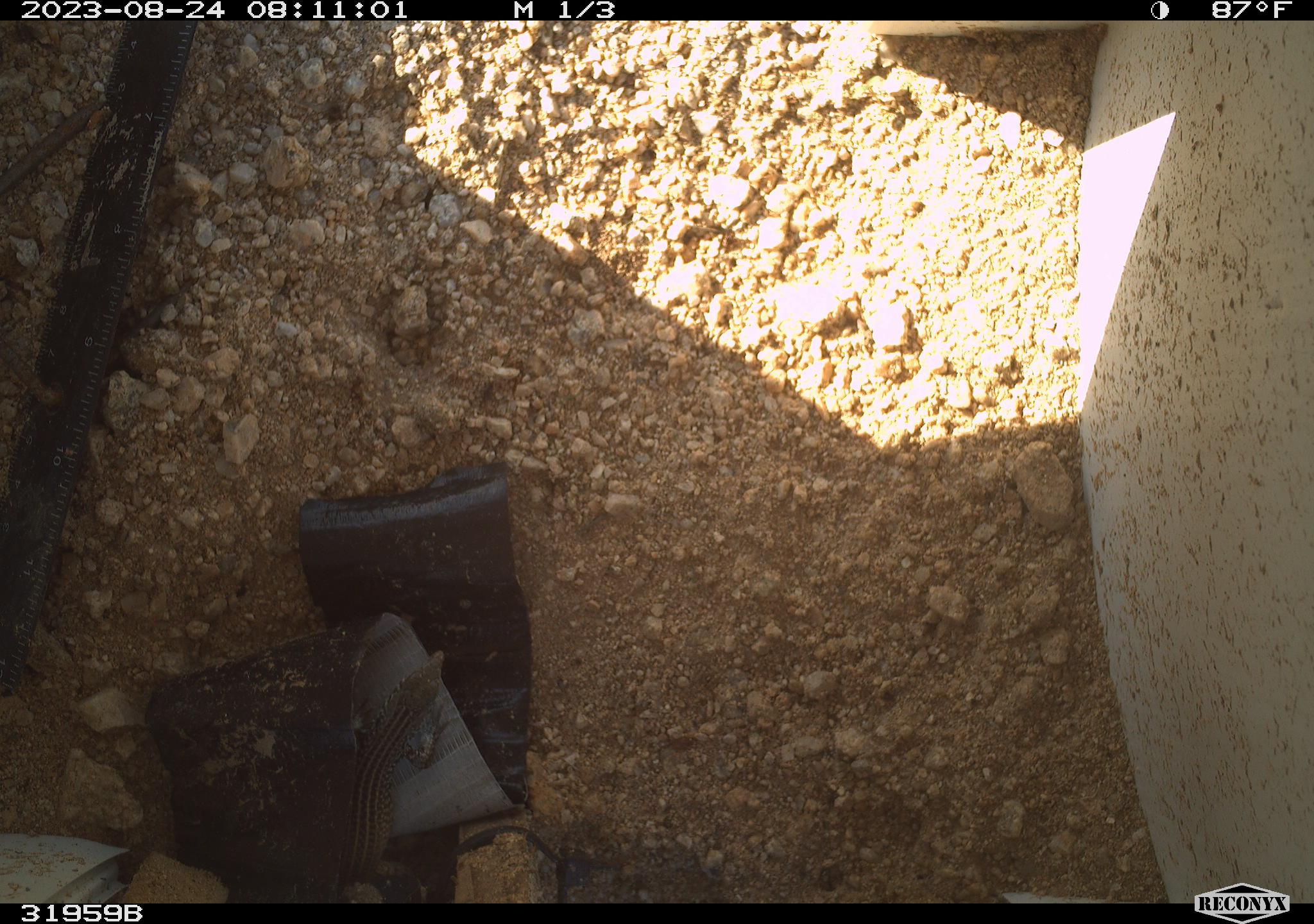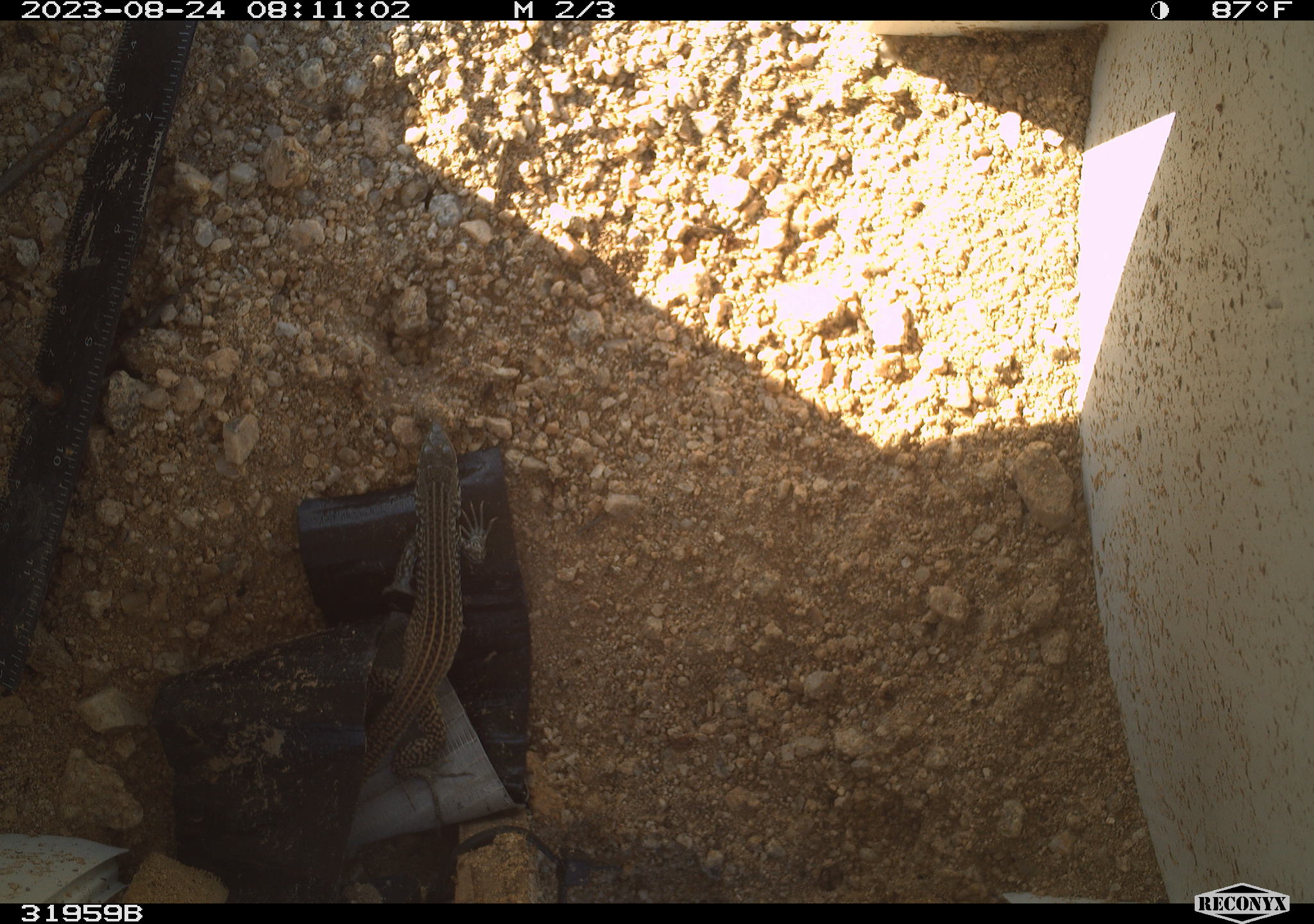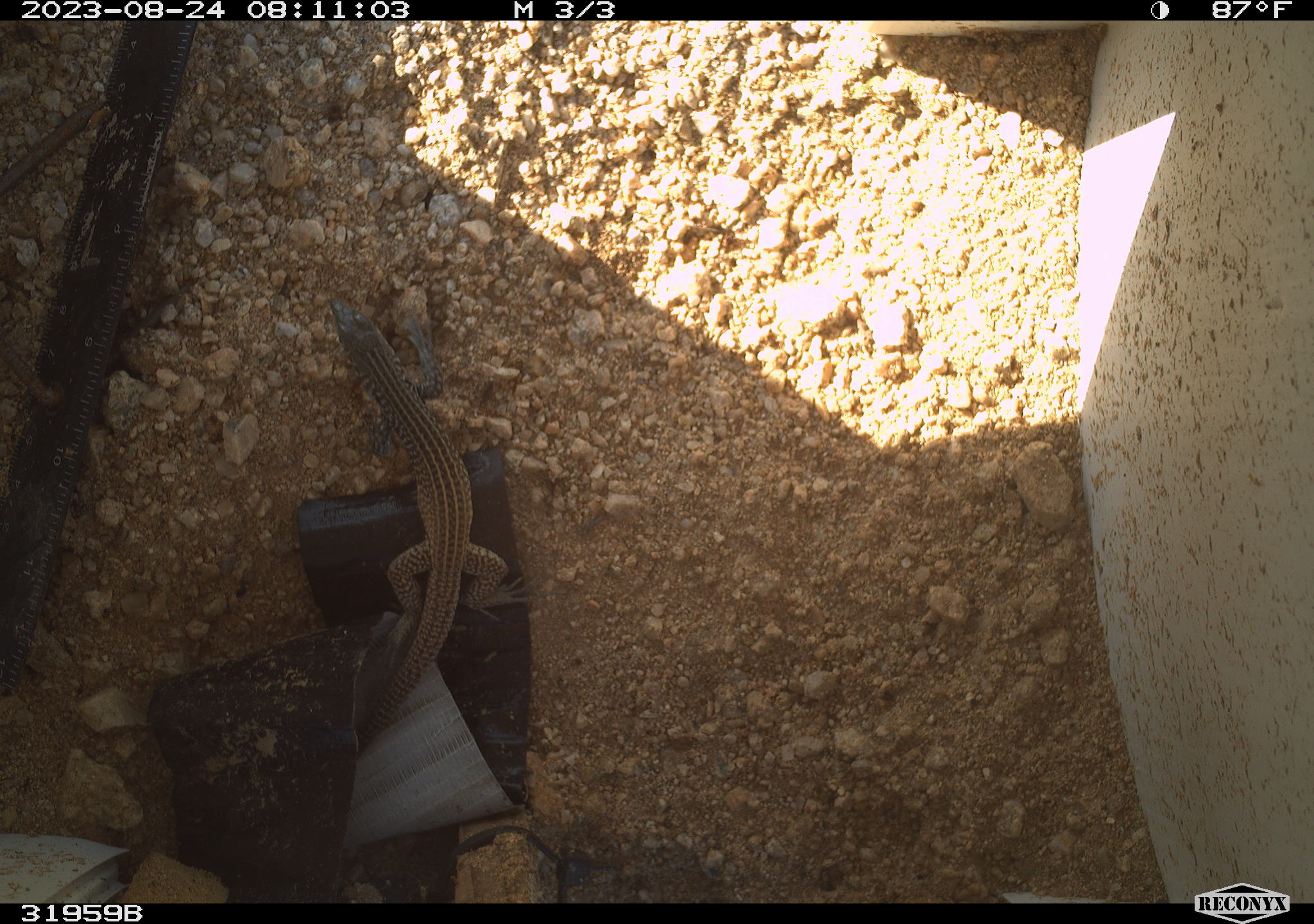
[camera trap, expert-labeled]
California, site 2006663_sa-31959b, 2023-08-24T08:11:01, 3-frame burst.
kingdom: Animalia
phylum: Chordata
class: Reptilia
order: Squamata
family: Teiidae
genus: Aspidoscelis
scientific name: Aspidoscelis tigris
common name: western whiptail